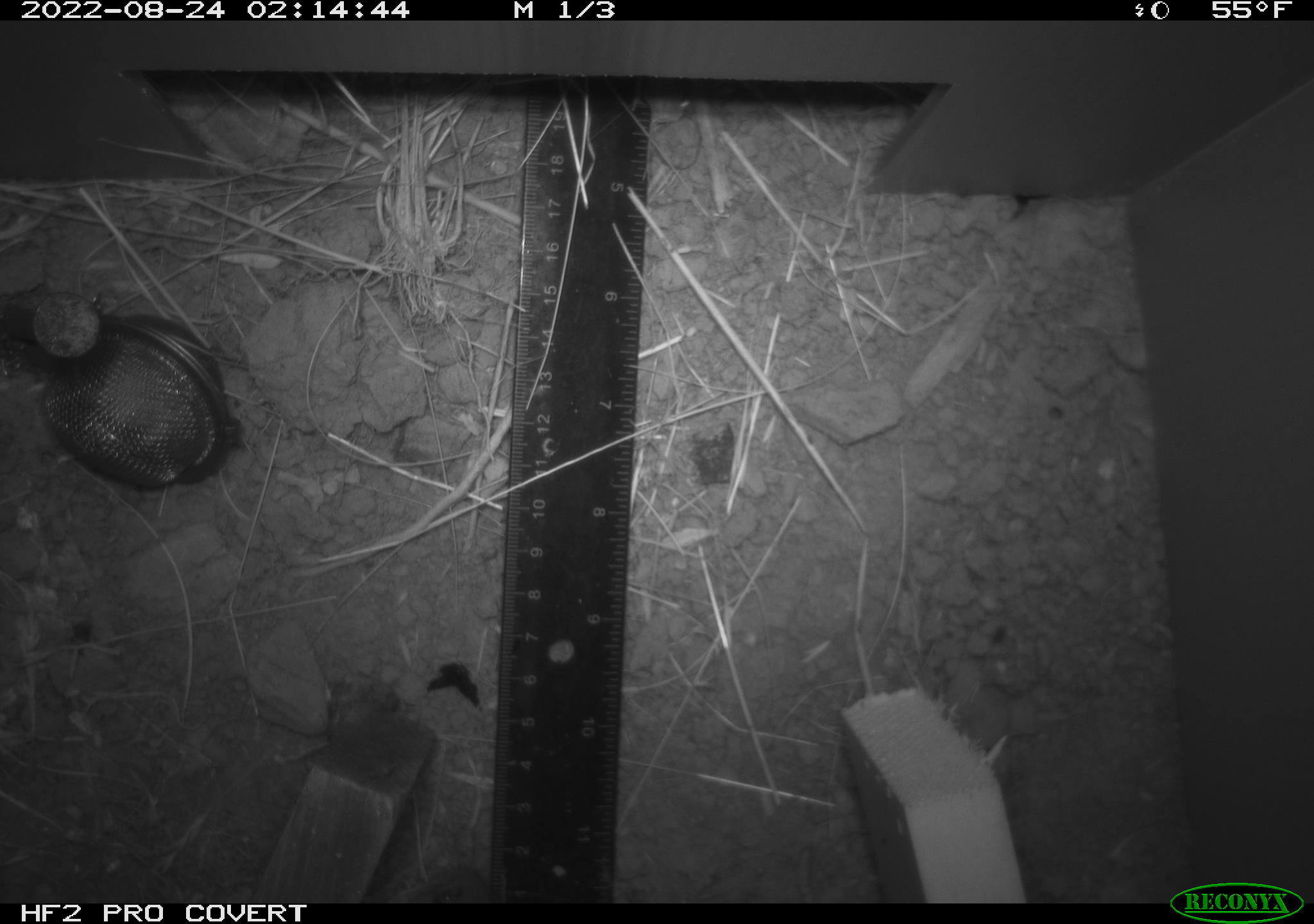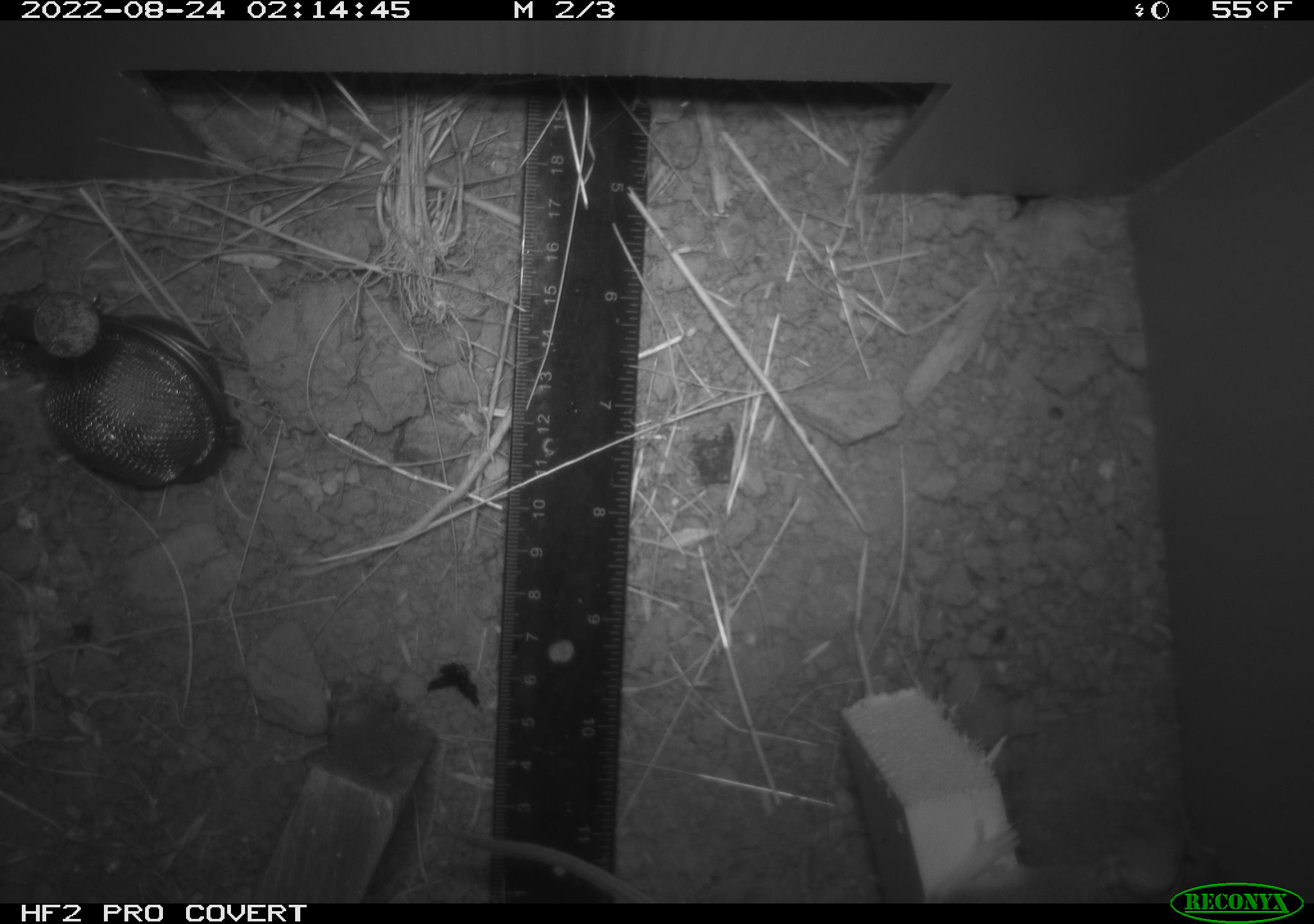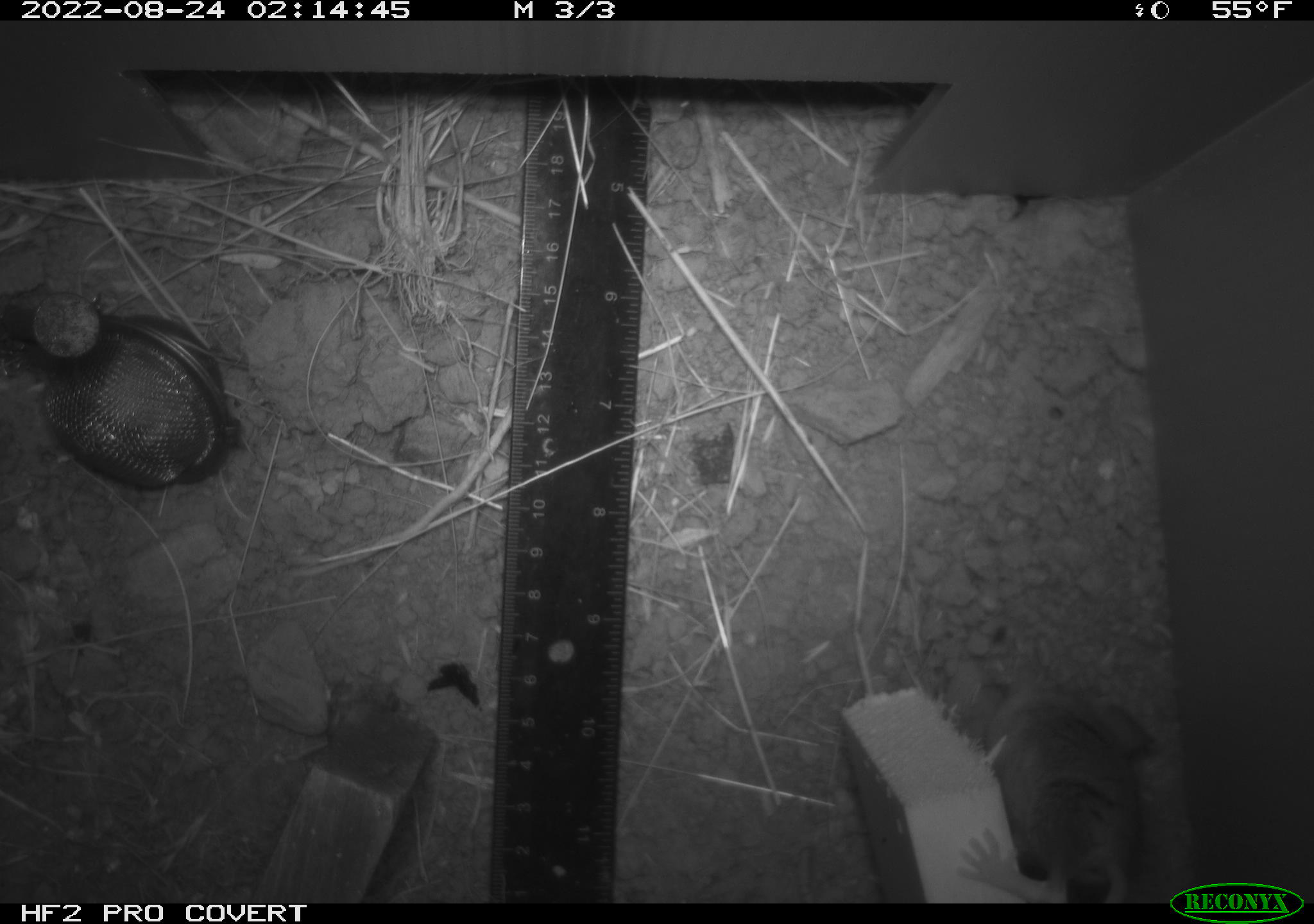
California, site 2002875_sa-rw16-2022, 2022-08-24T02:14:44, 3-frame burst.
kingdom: Animalia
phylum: Chordata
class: Mammalia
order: Rodentia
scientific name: Rodentia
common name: mouse species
Mouse species (Rodentia).